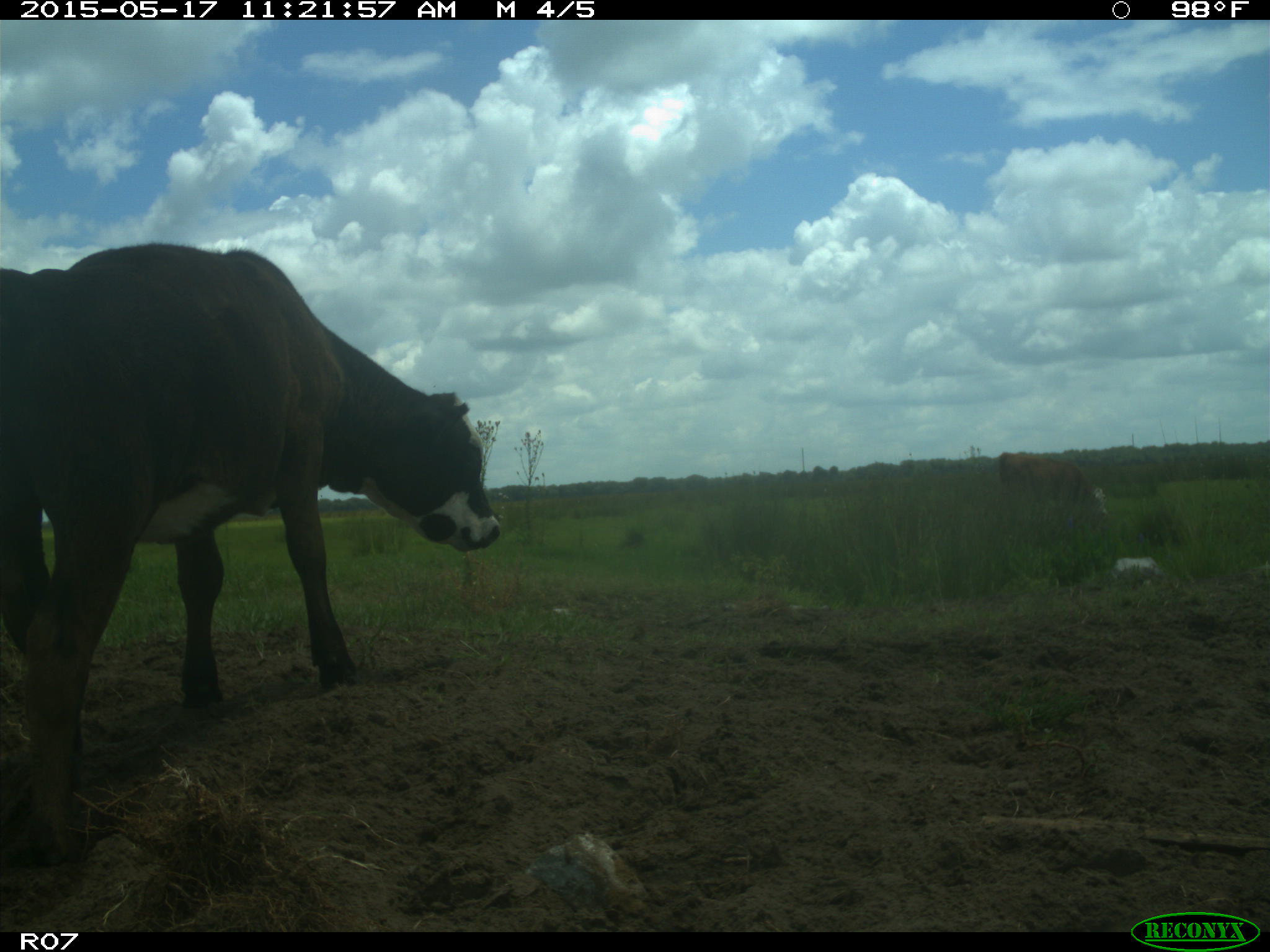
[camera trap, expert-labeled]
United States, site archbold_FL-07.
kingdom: Animalia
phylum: Chordata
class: Mammalia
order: Artiodactyla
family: Bovidae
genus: Bos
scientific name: Bos taurus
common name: domestic cow